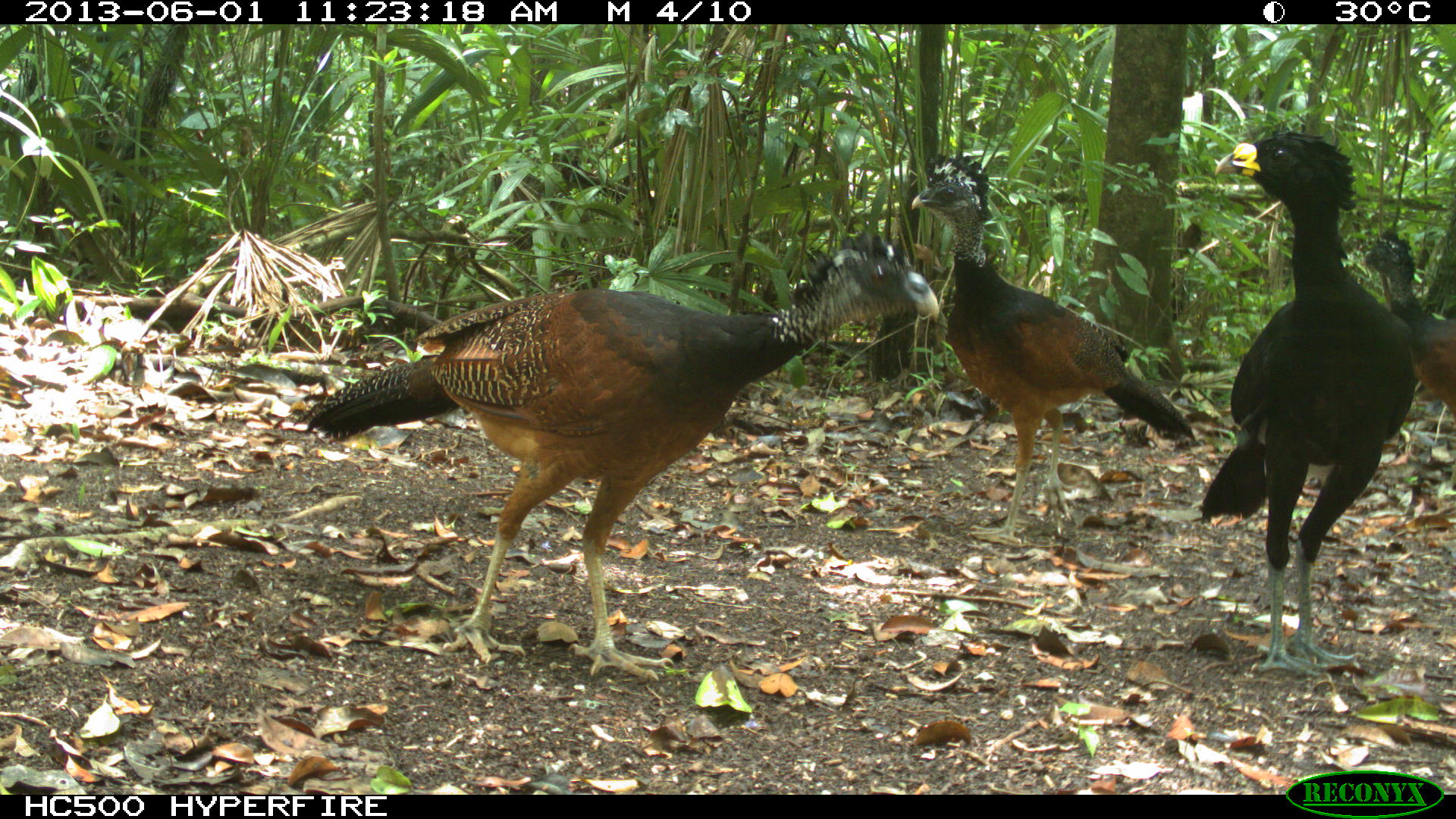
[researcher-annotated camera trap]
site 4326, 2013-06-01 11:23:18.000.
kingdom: Animalia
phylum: Chordata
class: Aves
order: Galliformes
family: Cracidae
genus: Crax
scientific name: Crax rubra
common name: great curassow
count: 3